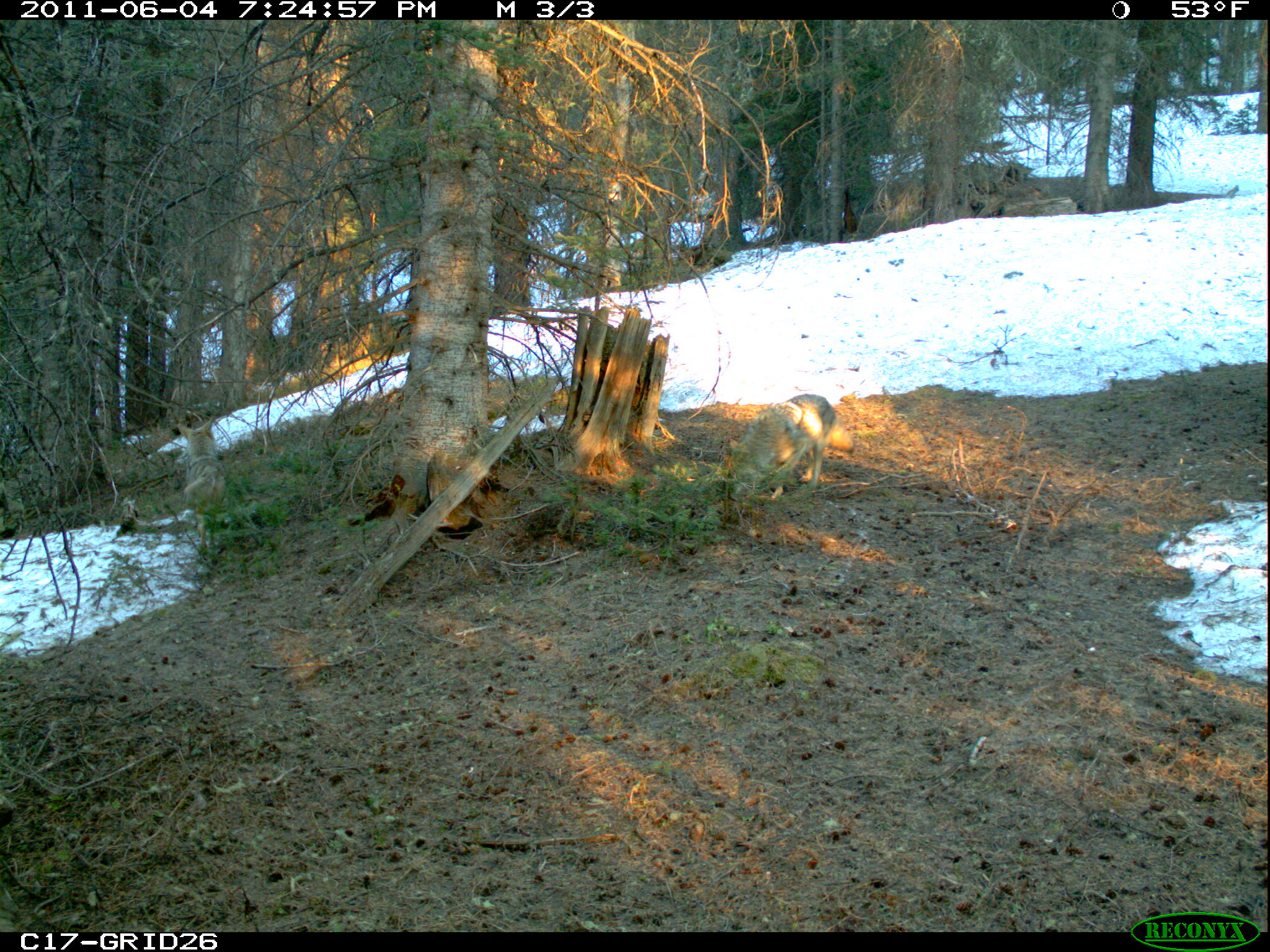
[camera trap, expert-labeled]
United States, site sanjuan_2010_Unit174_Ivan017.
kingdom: Animalia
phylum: Chordata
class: Mammalia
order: Carnivora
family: Canidae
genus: Canis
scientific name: Canis latrans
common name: coyote